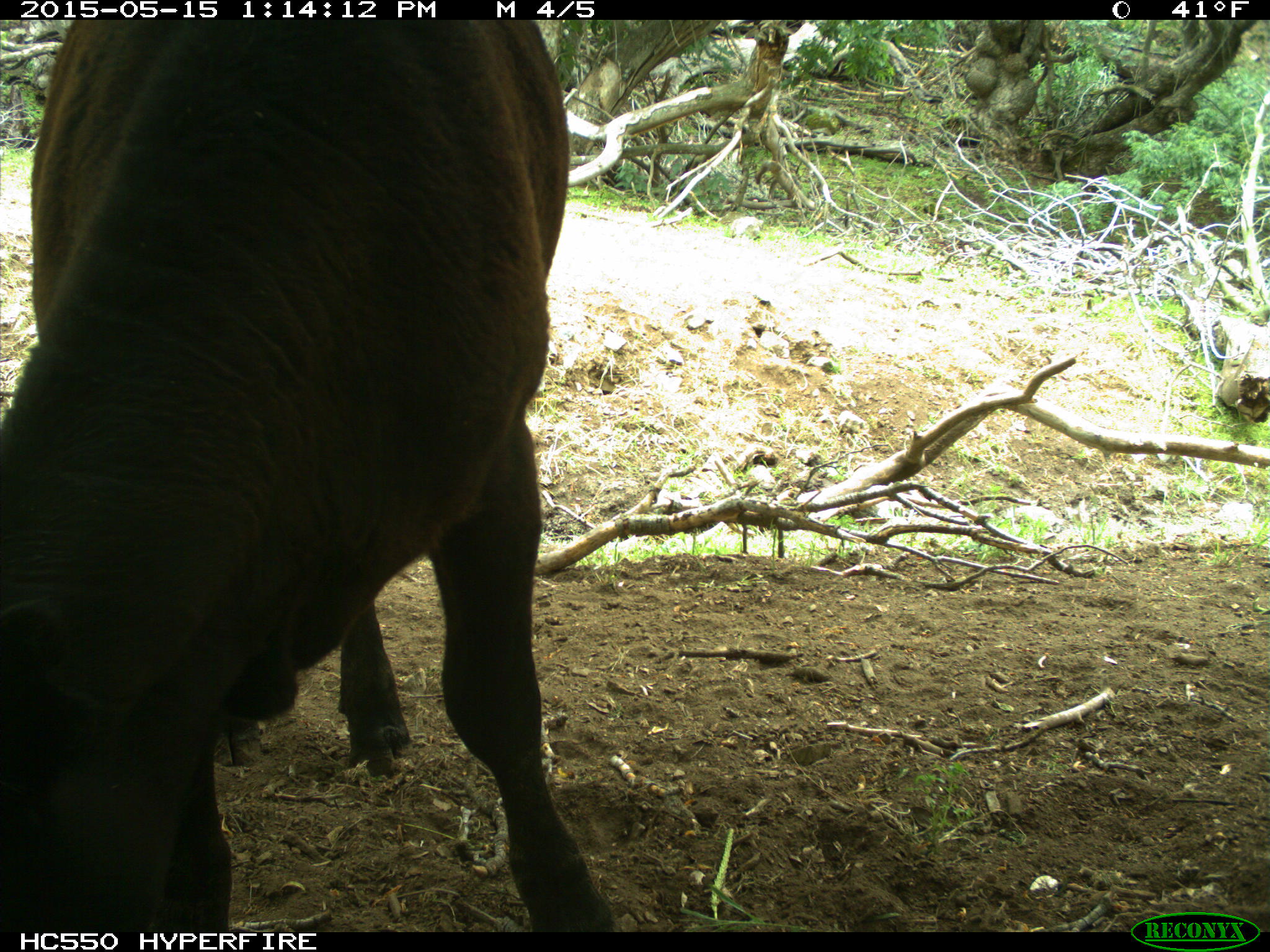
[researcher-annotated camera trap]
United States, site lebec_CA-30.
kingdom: Animalia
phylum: Chordata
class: Mammalia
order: Artiodactyla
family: Bovidae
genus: Bos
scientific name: Bos taurus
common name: domestic cow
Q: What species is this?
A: Bos taurus (domestic cow).